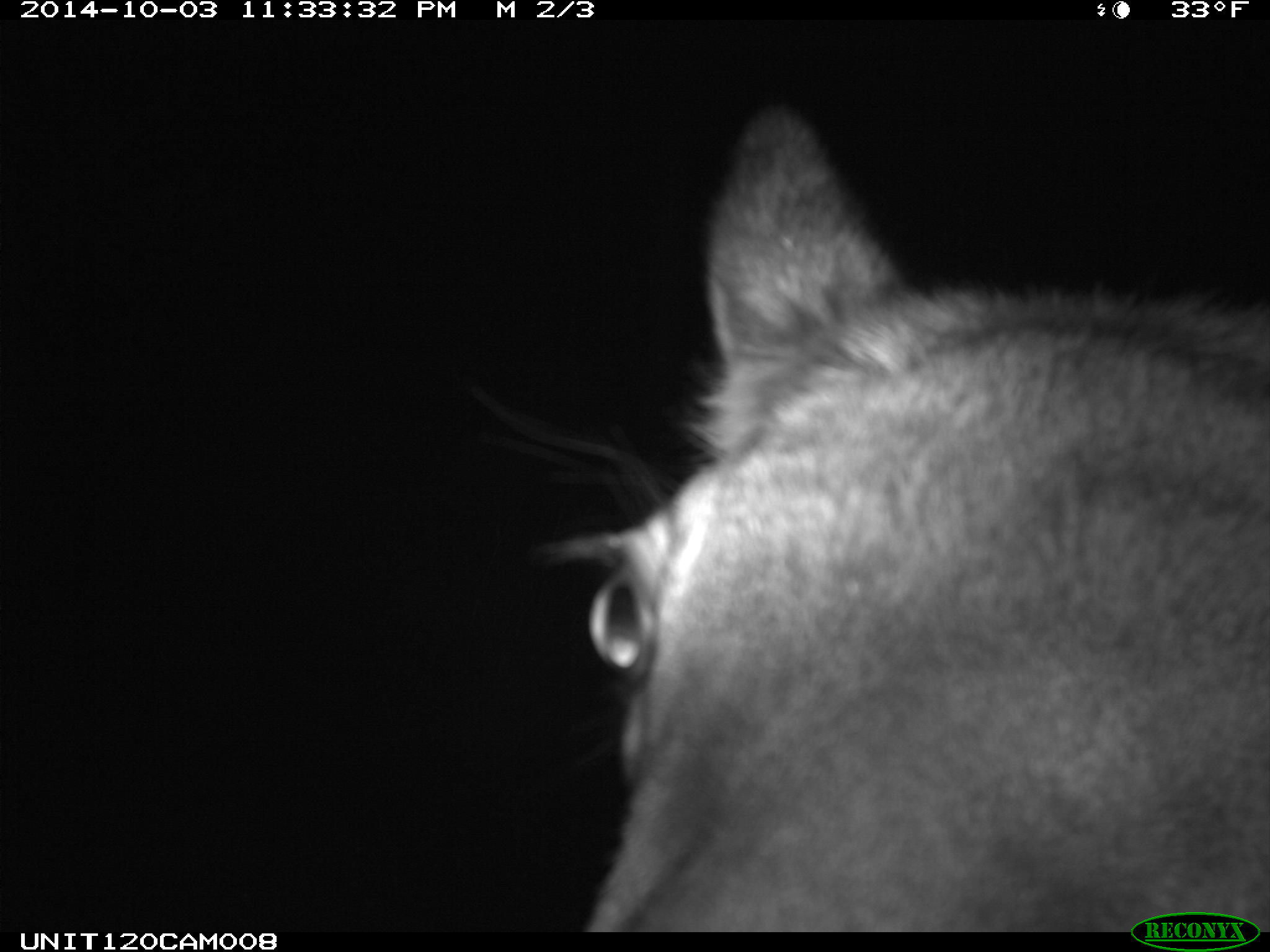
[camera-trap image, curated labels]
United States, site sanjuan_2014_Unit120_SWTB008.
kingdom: Animalia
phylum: Chordata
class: Mammalia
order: Artiodactyla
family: Cervidae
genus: Cervus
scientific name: Cervus elaphus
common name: red deer